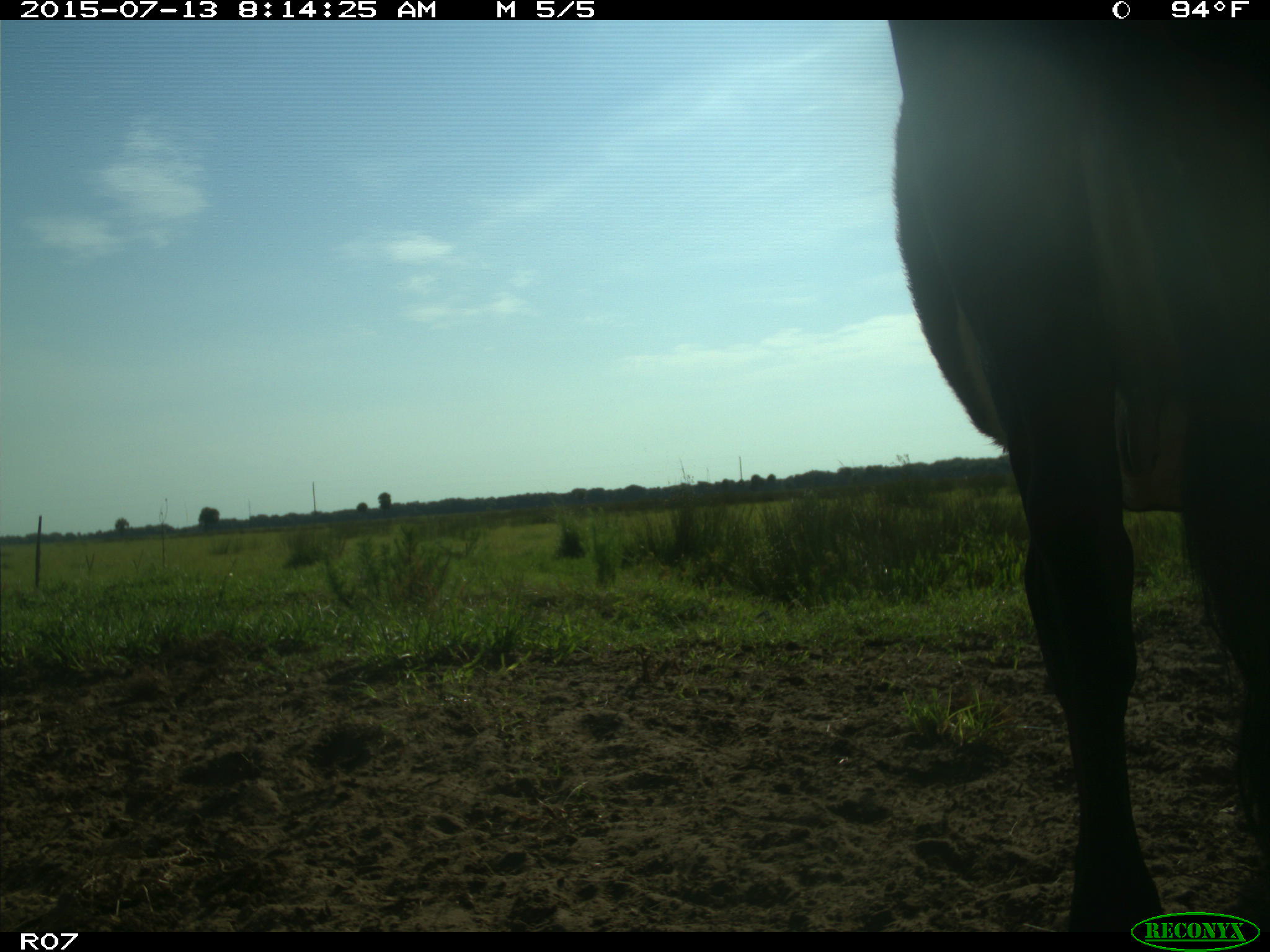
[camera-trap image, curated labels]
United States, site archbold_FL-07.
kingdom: Animalia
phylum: Chordata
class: Mammalia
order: Artiodactyla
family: Bovidae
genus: Bos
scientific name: Bos taurus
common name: domestic cow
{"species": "Bos taurus (domestic cow)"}